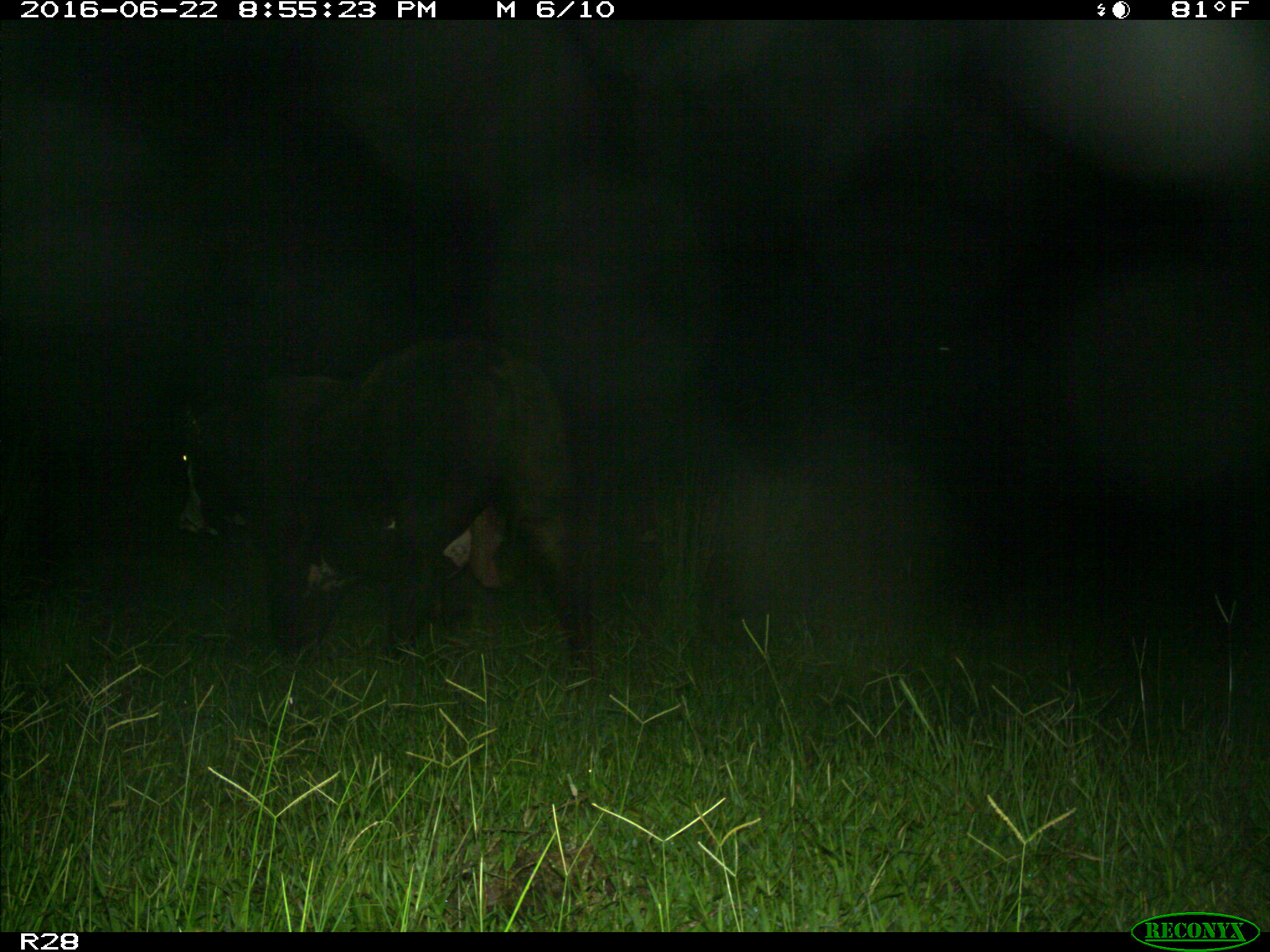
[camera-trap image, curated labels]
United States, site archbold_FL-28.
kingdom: Animalia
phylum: Chordata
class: Mammalia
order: Artiodactyla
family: Bovidae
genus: Bos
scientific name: Bos taurus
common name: domestic cow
Bos taurus (domestic cow).